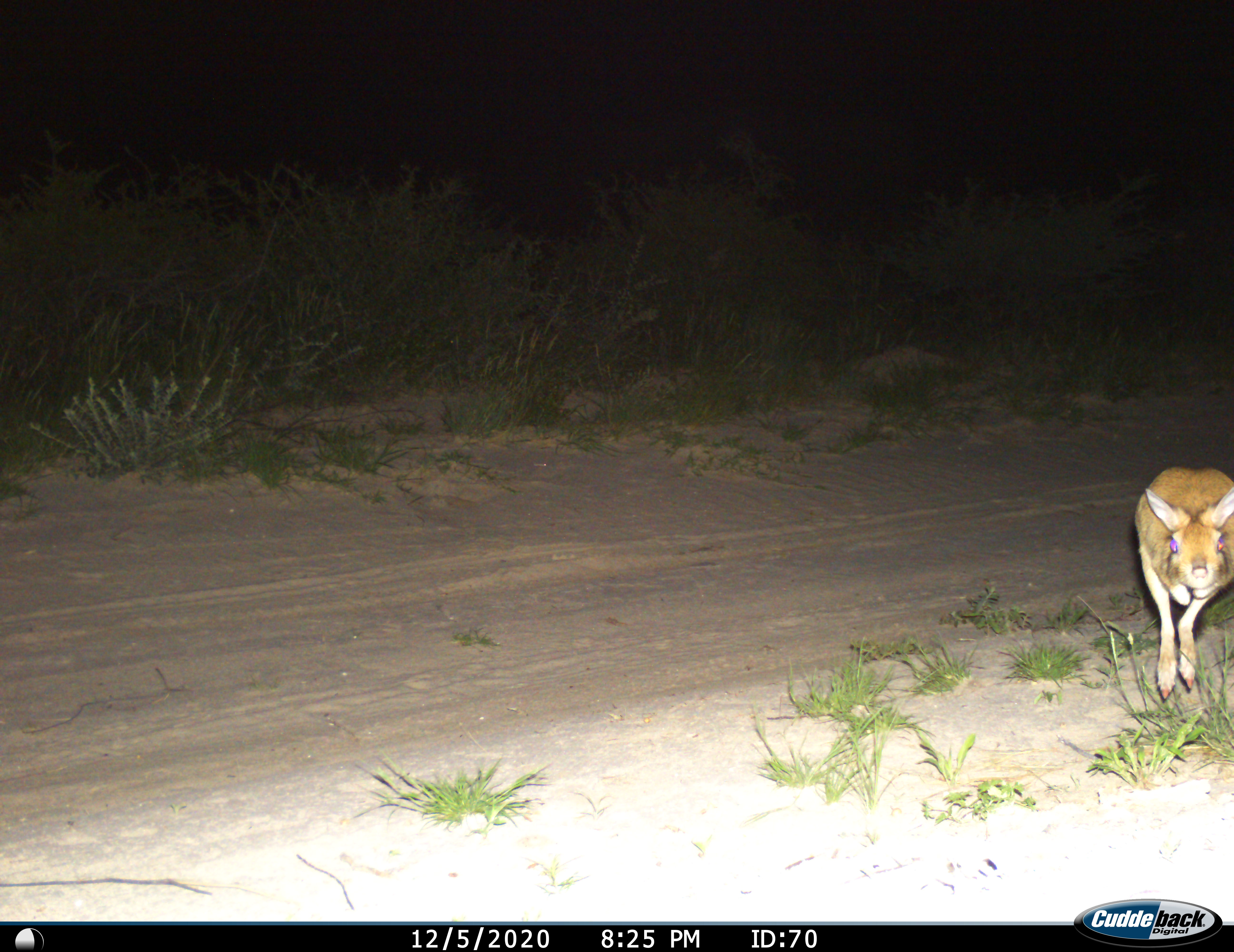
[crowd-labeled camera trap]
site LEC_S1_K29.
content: unidentified animal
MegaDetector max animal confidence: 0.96